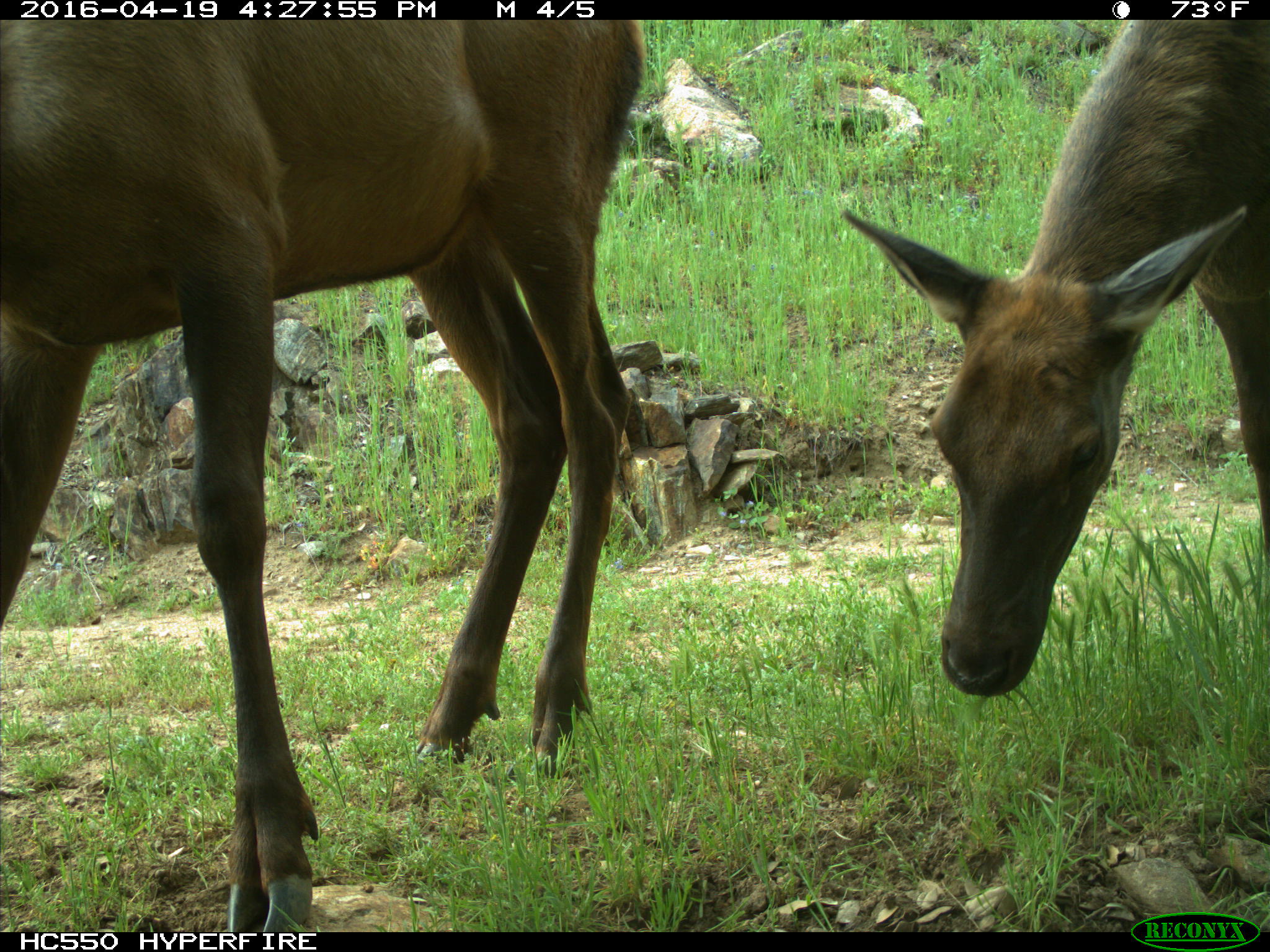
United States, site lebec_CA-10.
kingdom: Animalia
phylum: Chordata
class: Mammalia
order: Artiodactyla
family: Cervidae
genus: Cervus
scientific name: Cervus canadensis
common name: elk